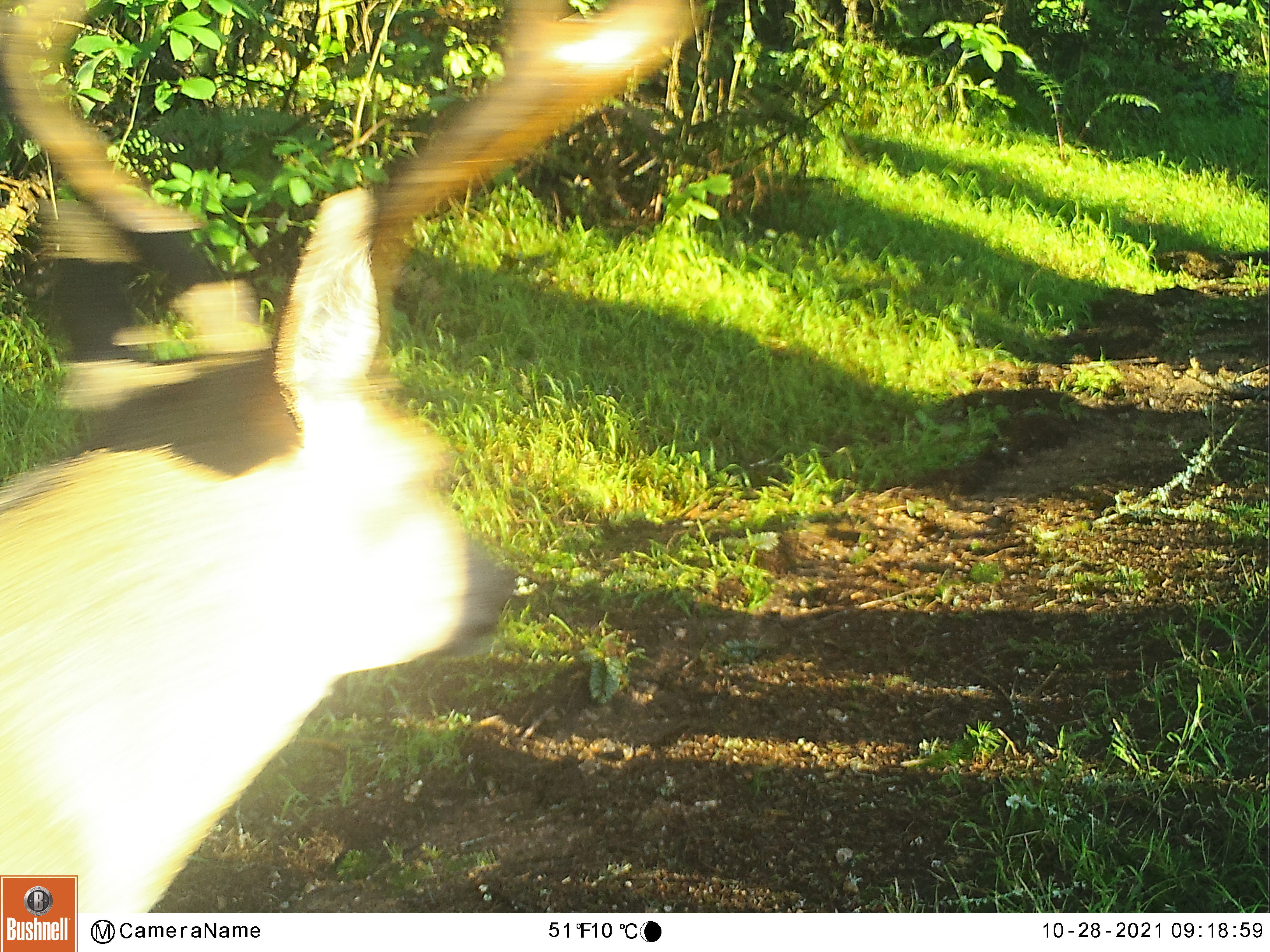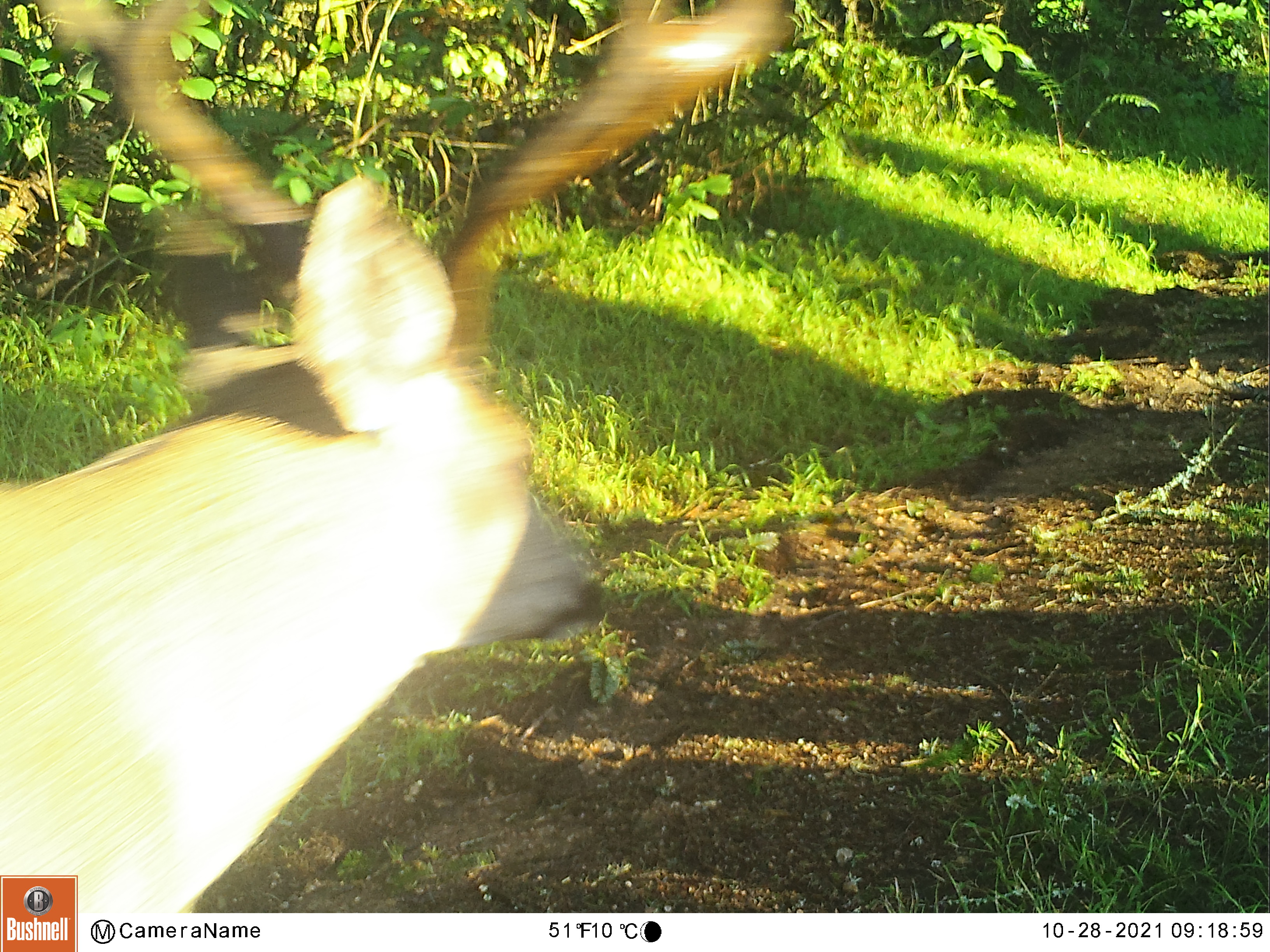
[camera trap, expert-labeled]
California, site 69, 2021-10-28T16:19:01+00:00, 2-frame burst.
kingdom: Animalia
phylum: Chordata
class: Mammalia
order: Artiodactyla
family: Cervidae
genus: Odocoileus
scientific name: Odocoileus hemionus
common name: mule deer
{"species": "mule deer (Odocoileus hemionus)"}